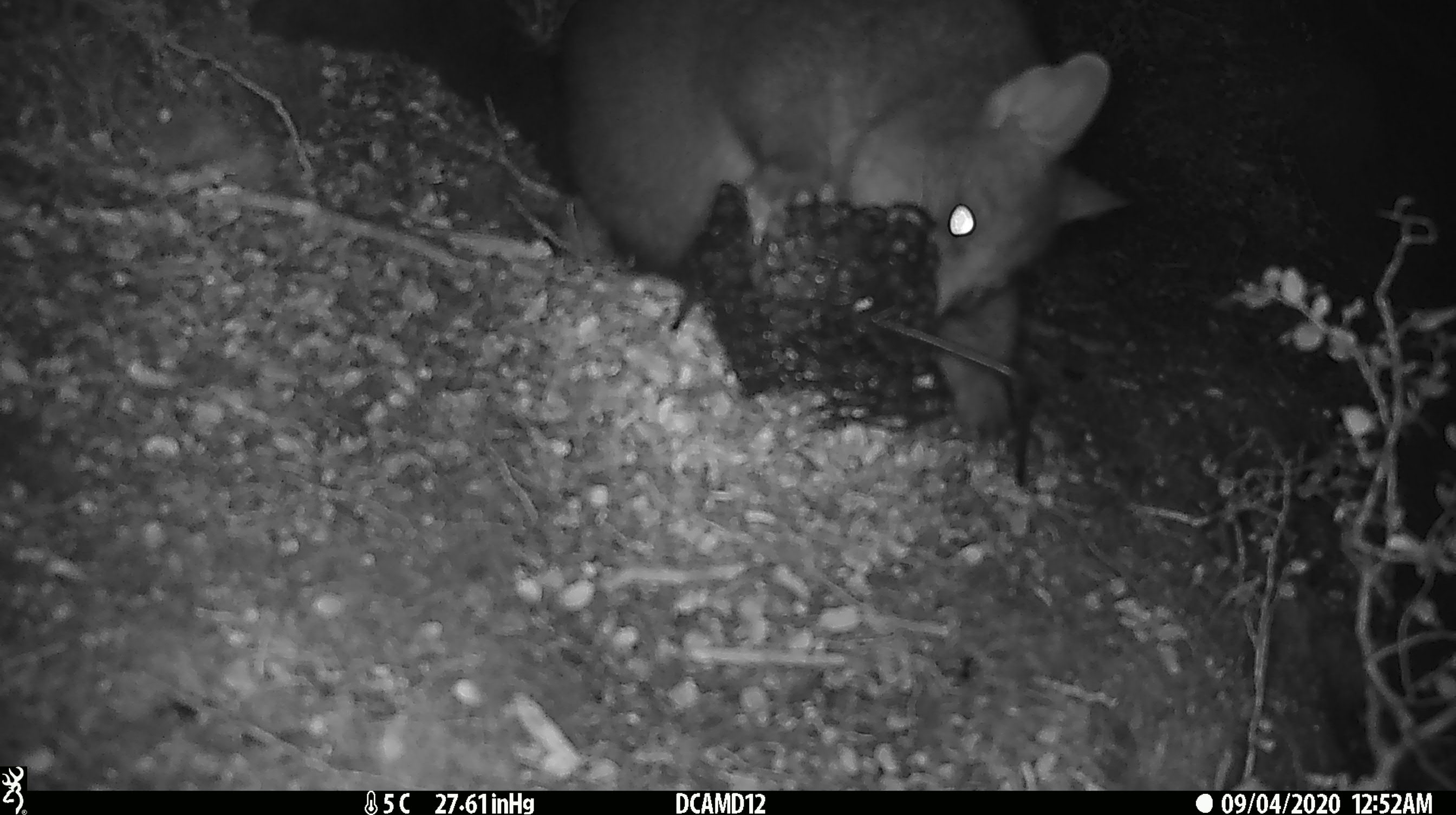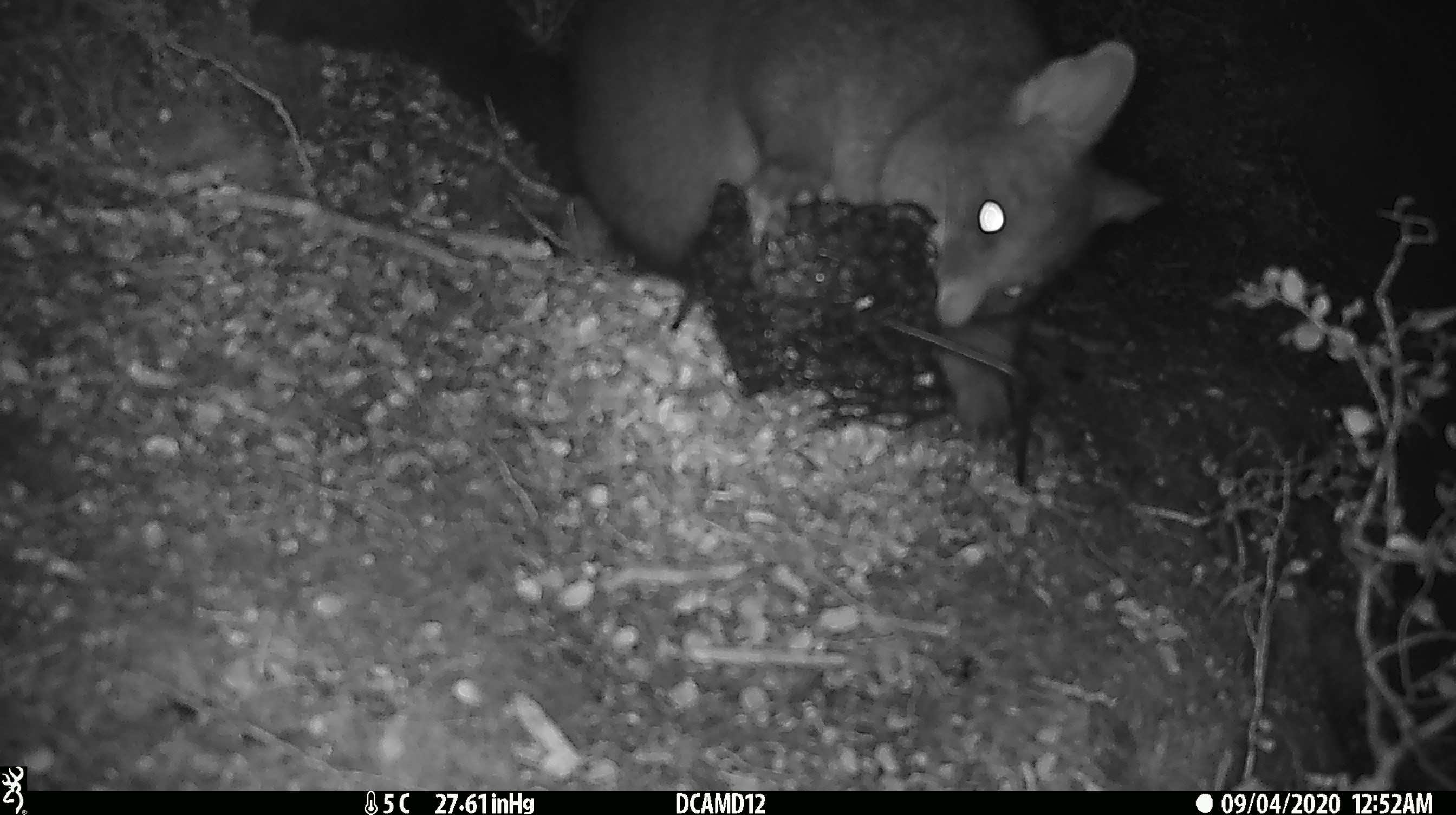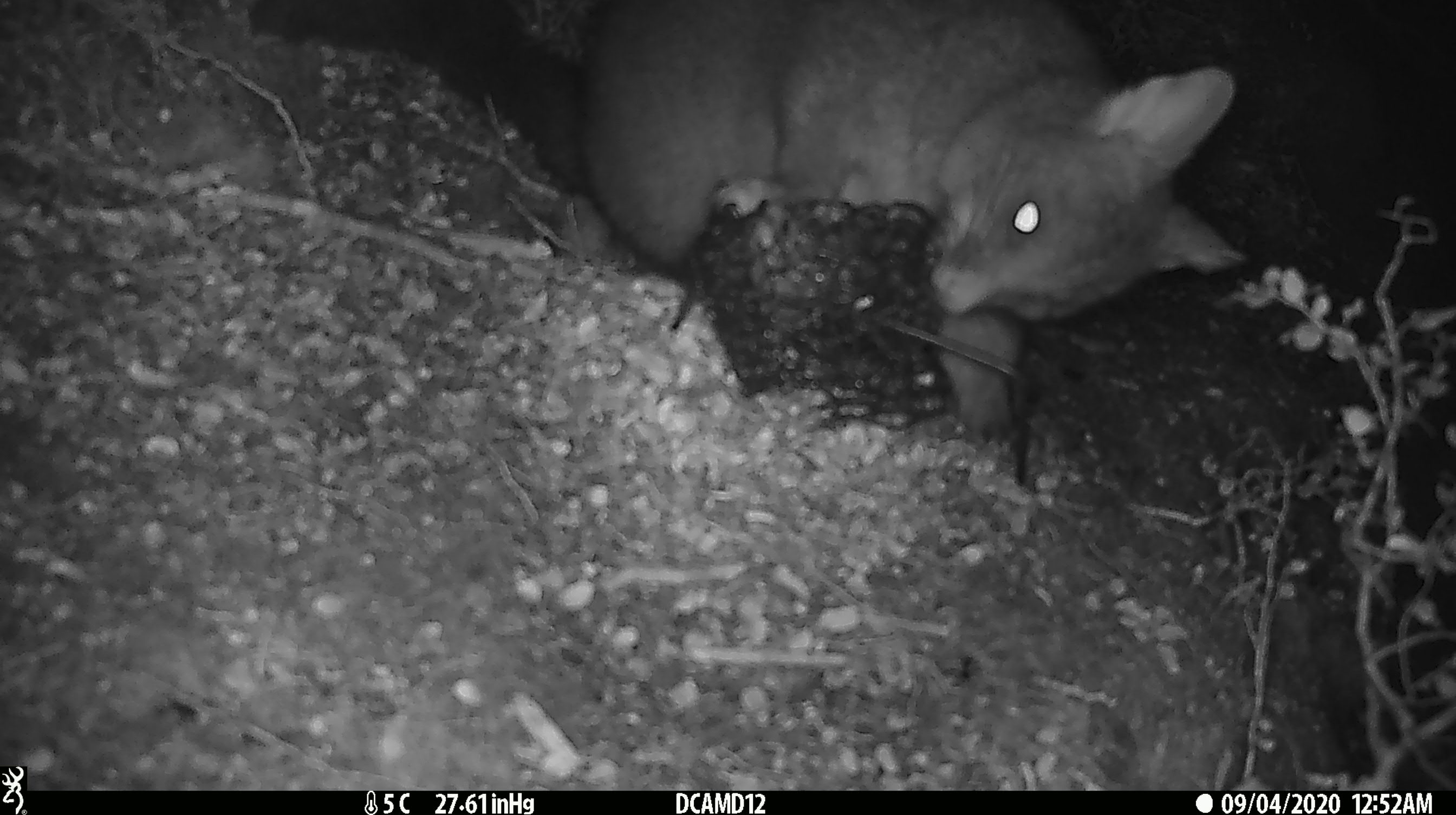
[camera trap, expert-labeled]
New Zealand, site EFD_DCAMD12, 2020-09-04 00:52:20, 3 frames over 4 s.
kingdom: Animalia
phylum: Chordata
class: Mammalia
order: Diprotodontia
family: Phalangeridae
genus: Trichosurus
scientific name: Trichosurus vulpecula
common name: common brushtail possum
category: possum